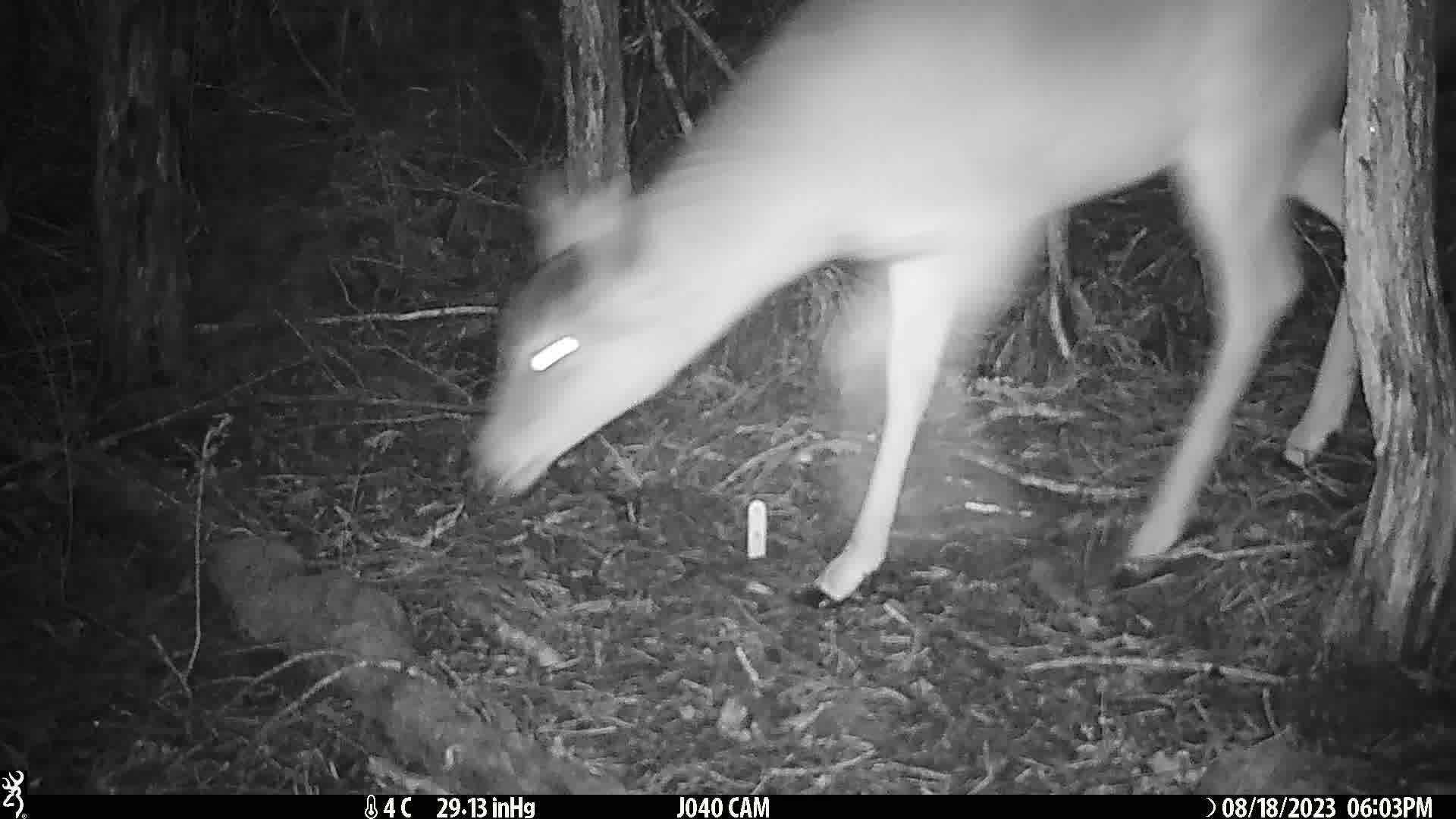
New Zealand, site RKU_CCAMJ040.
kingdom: Animalia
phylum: Chordata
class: Mammalia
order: Artiodactyla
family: Cervidae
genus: Odocoileus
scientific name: Odocoileus virginianus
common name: white-tailed deer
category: white tailed deer